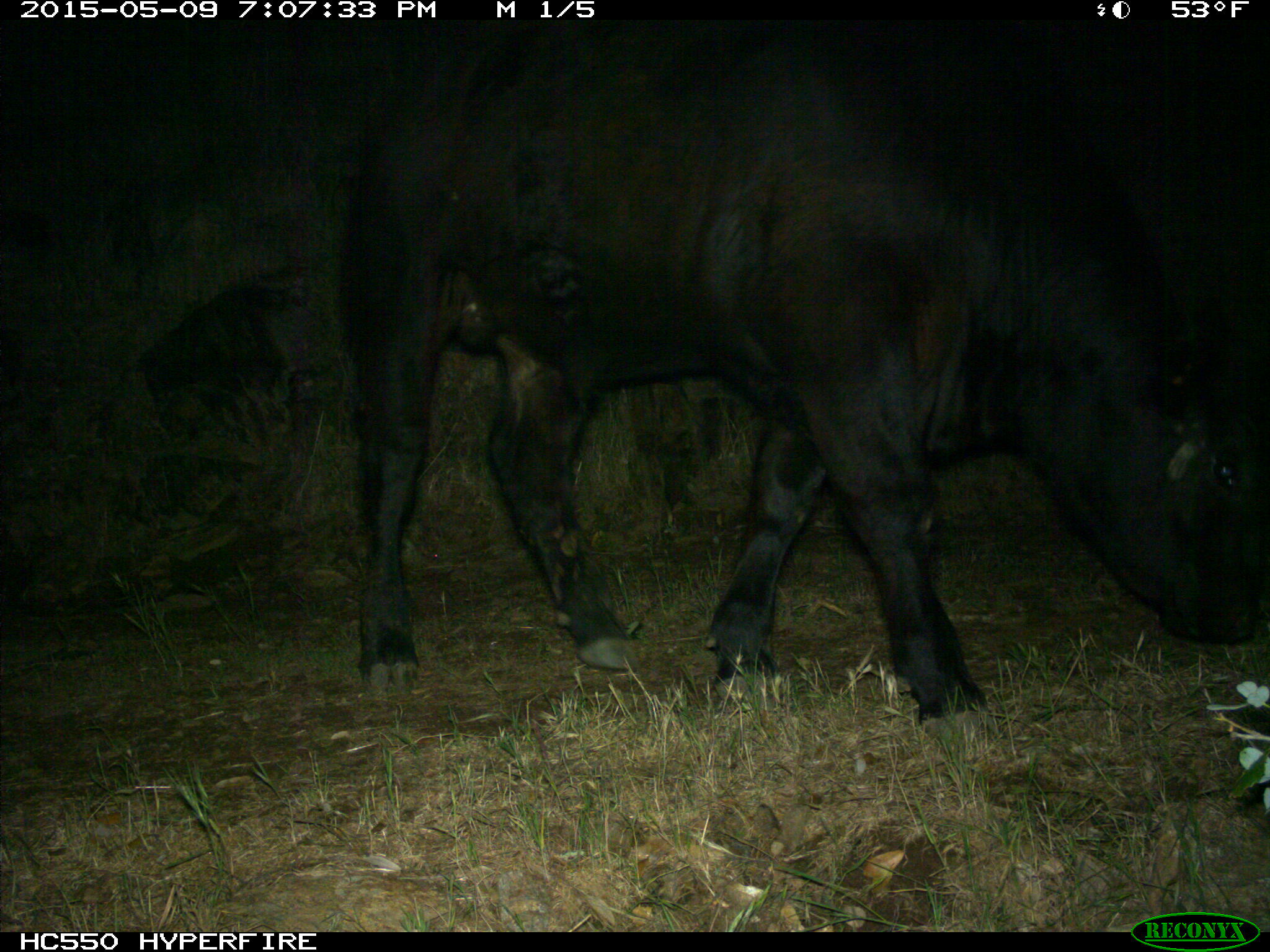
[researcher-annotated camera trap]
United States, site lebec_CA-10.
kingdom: Animalia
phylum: Chordata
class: Mammalia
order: Artiodactyla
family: Bovidae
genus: Bos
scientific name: Bos taurus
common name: domestic cow